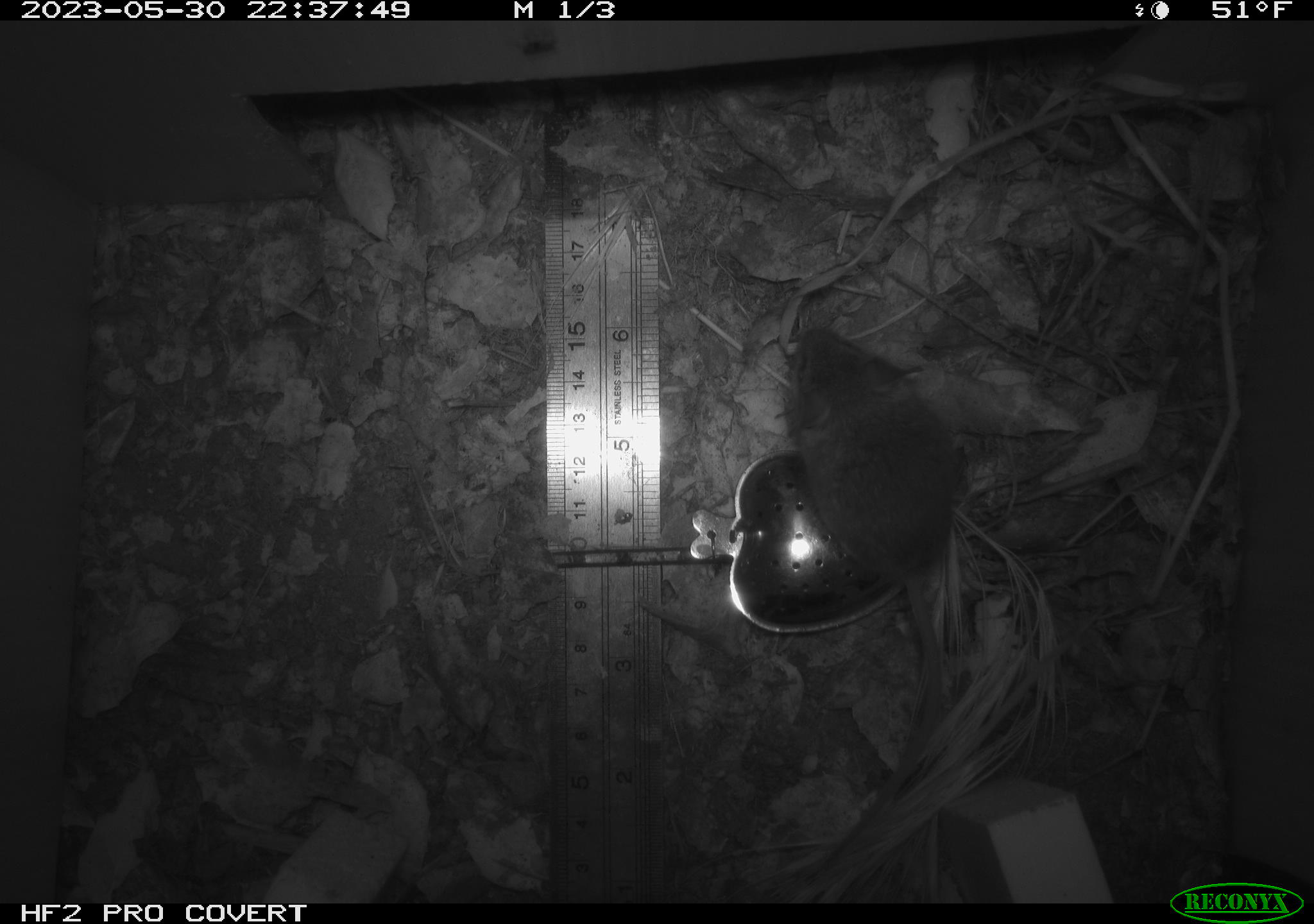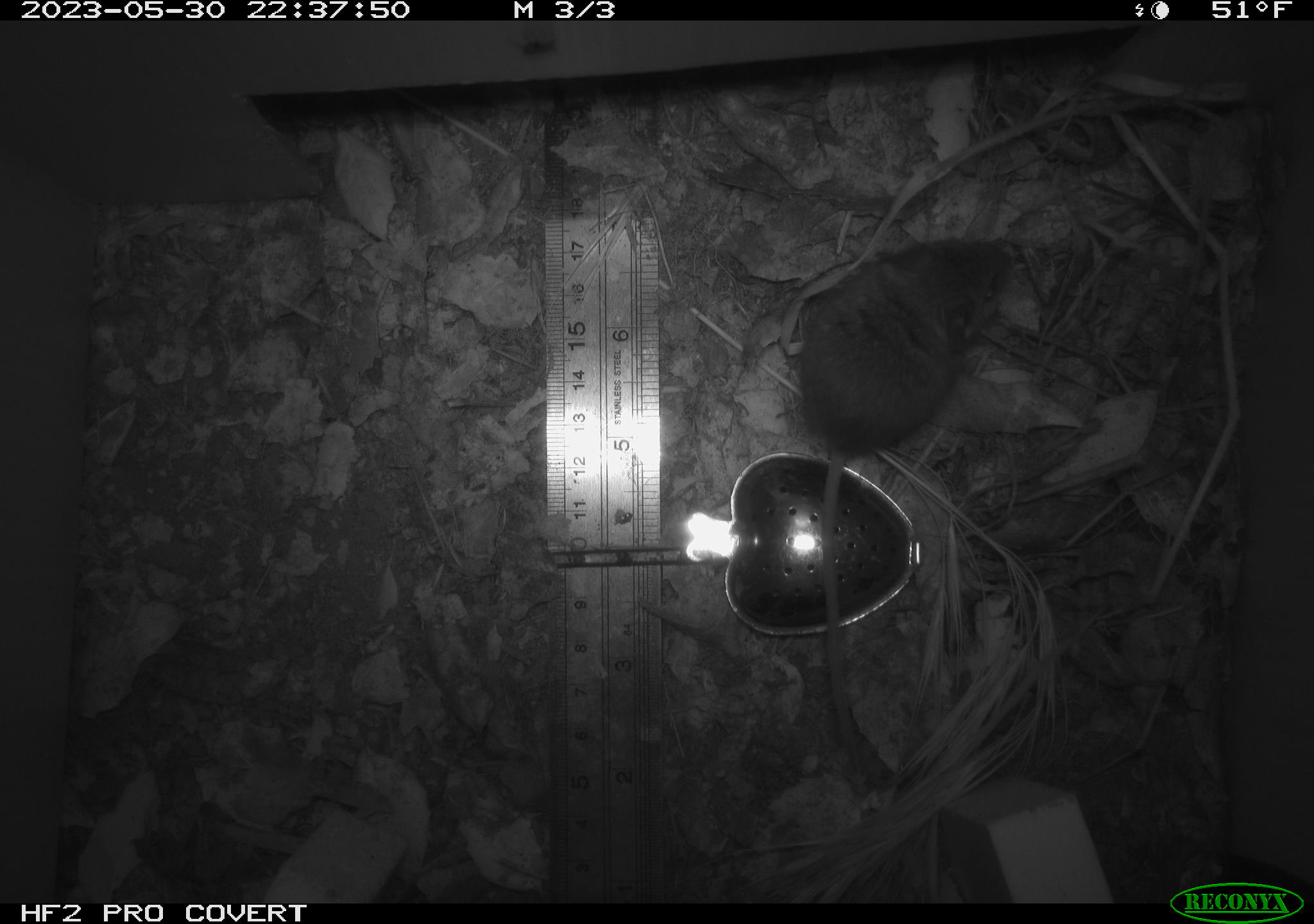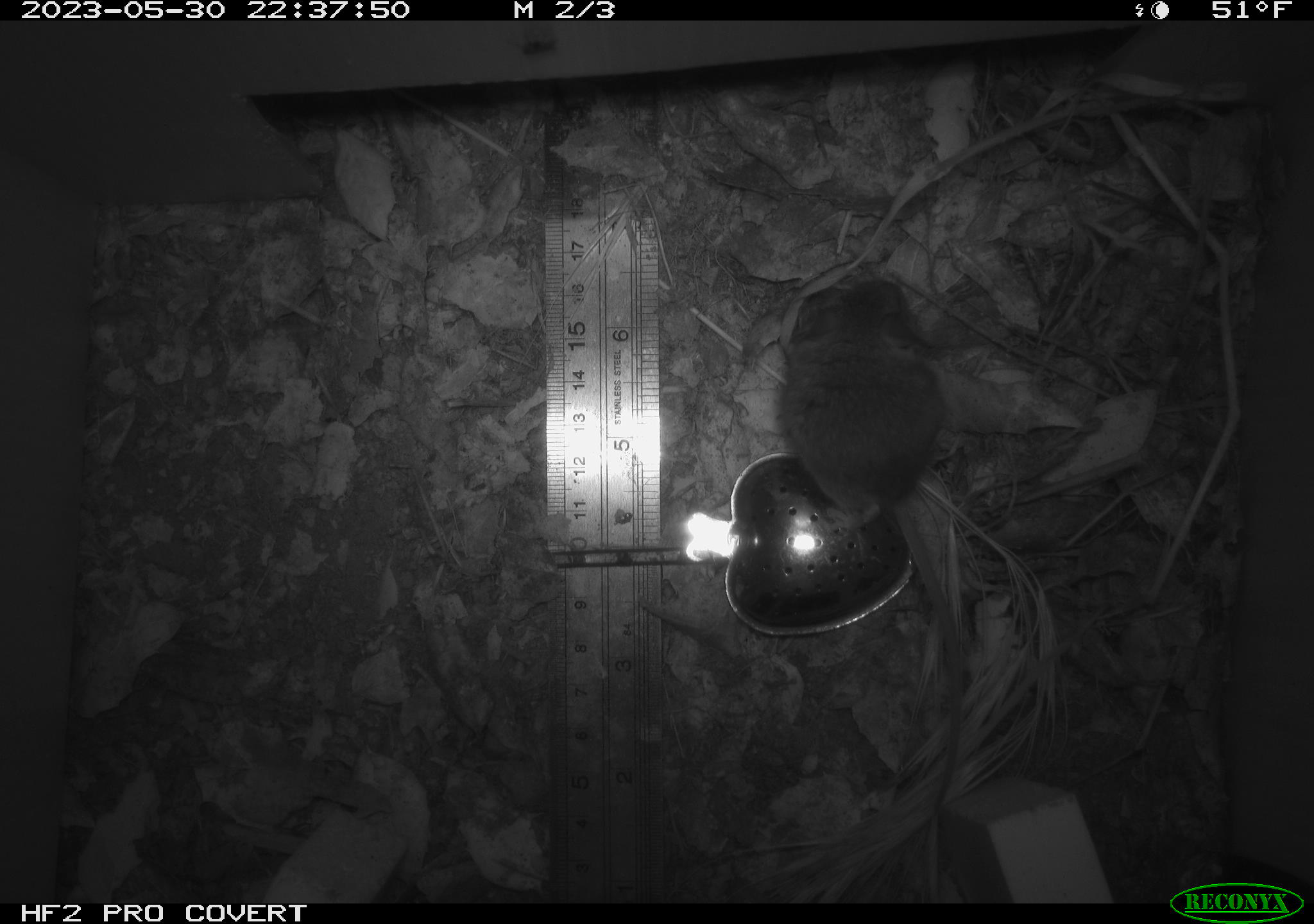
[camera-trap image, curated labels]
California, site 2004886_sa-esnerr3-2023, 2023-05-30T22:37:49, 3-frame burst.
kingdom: Animalia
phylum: Chordata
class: Mammalia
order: Rodentia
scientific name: Rodentia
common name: mouse species